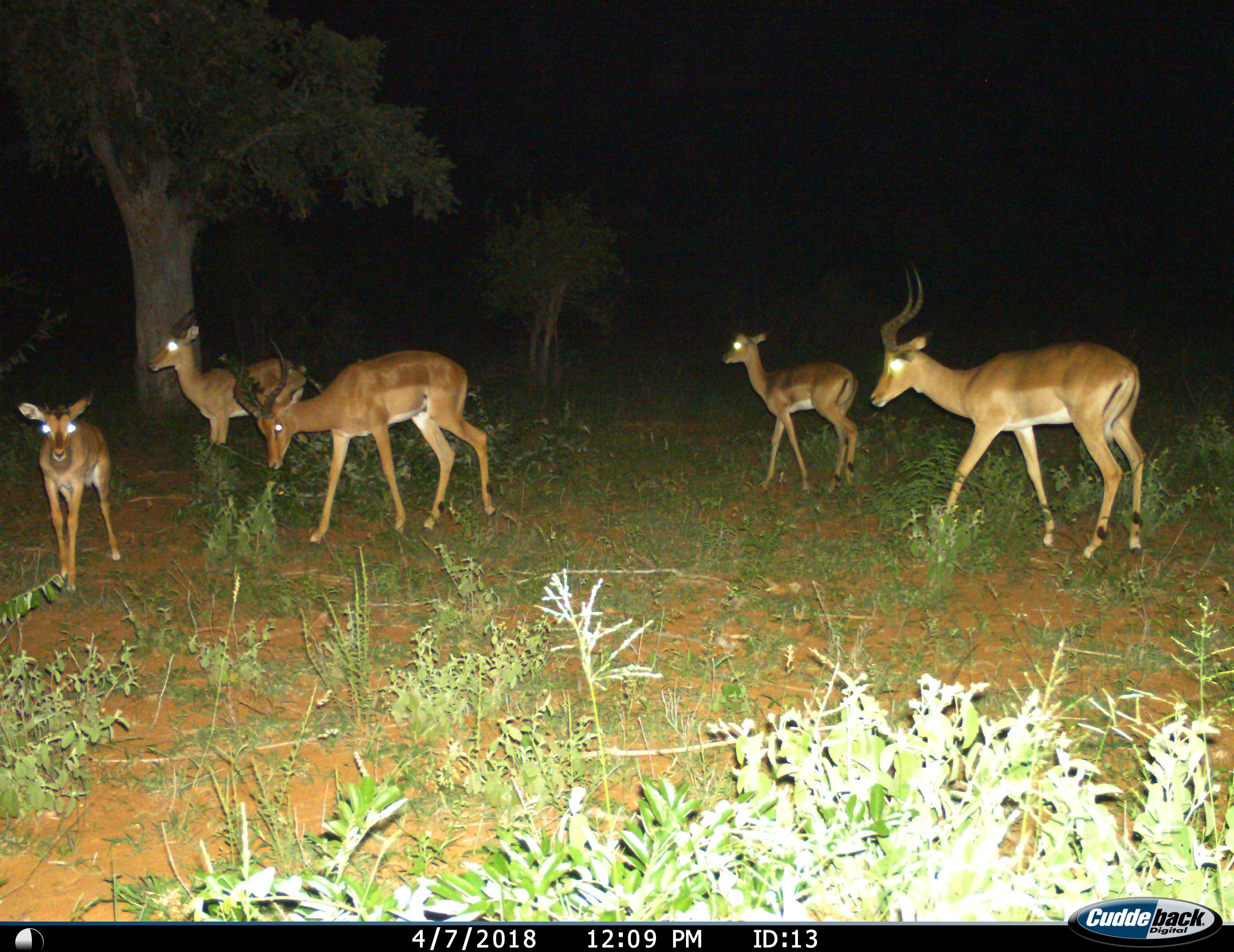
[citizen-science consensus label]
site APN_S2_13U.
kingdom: Animalia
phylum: Chordata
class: Mammalia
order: Artiodactyla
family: Bovidae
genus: Aepyceros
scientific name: Aepyceros melampus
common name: impala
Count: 5.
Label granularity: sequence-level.